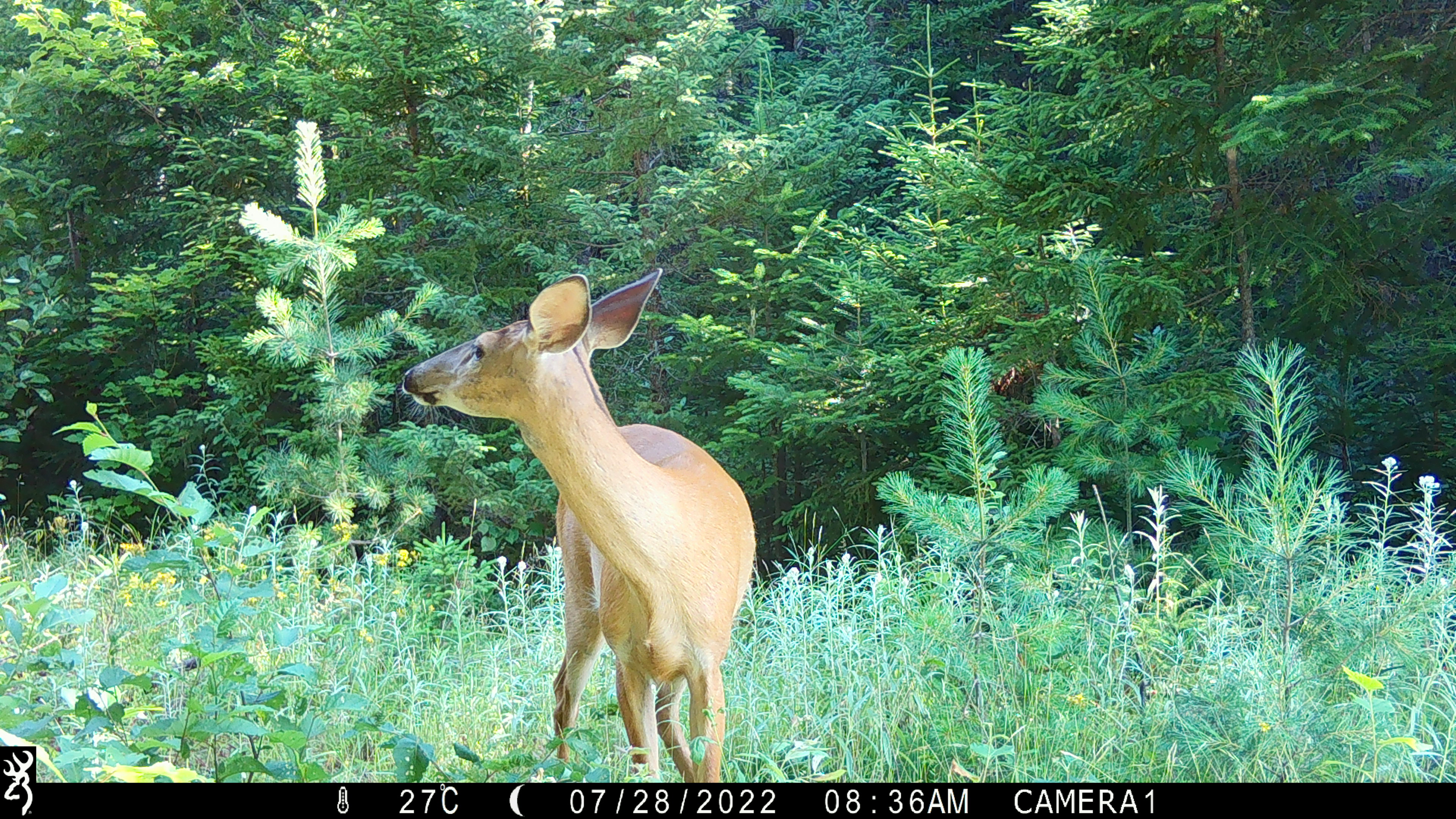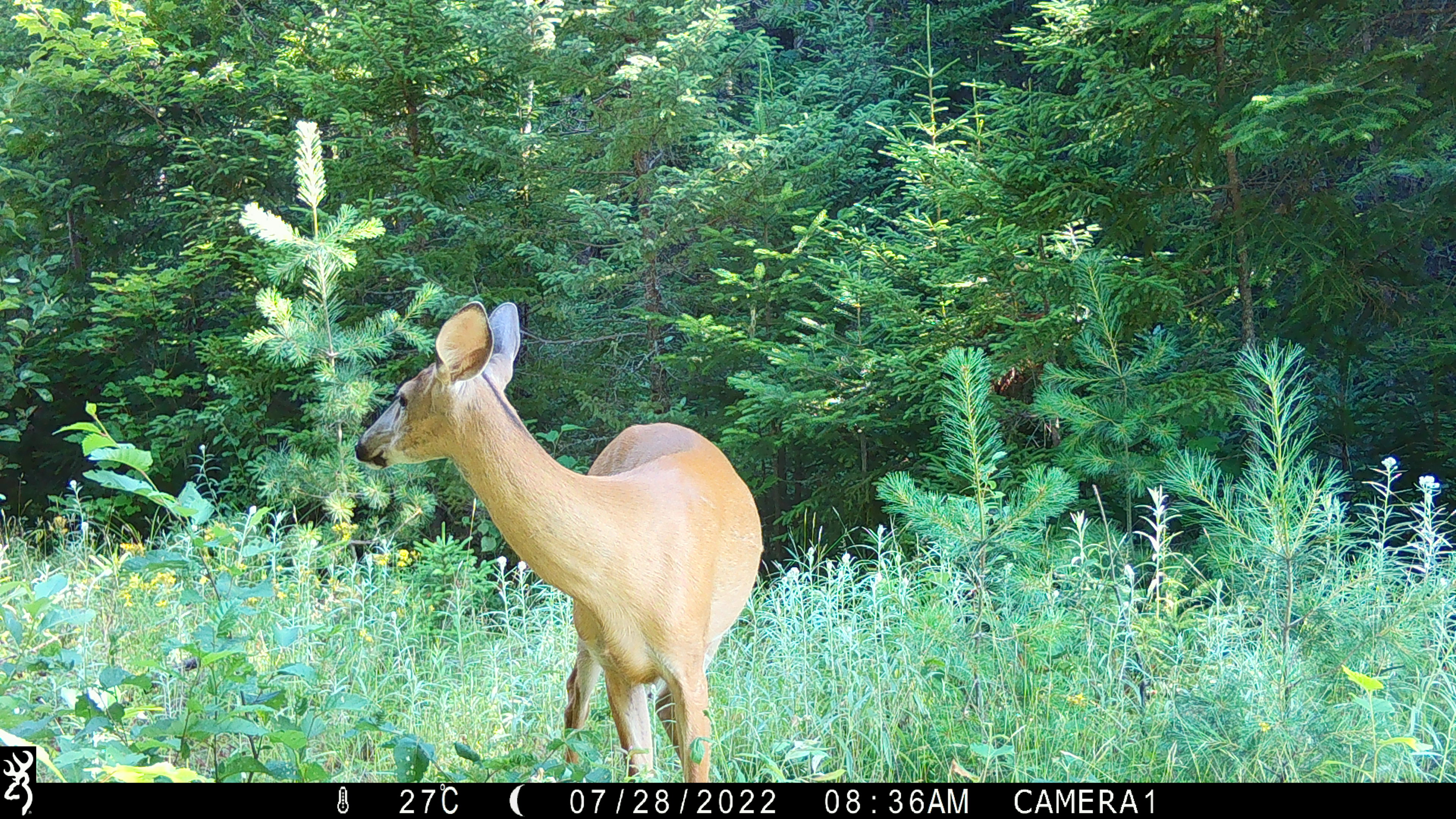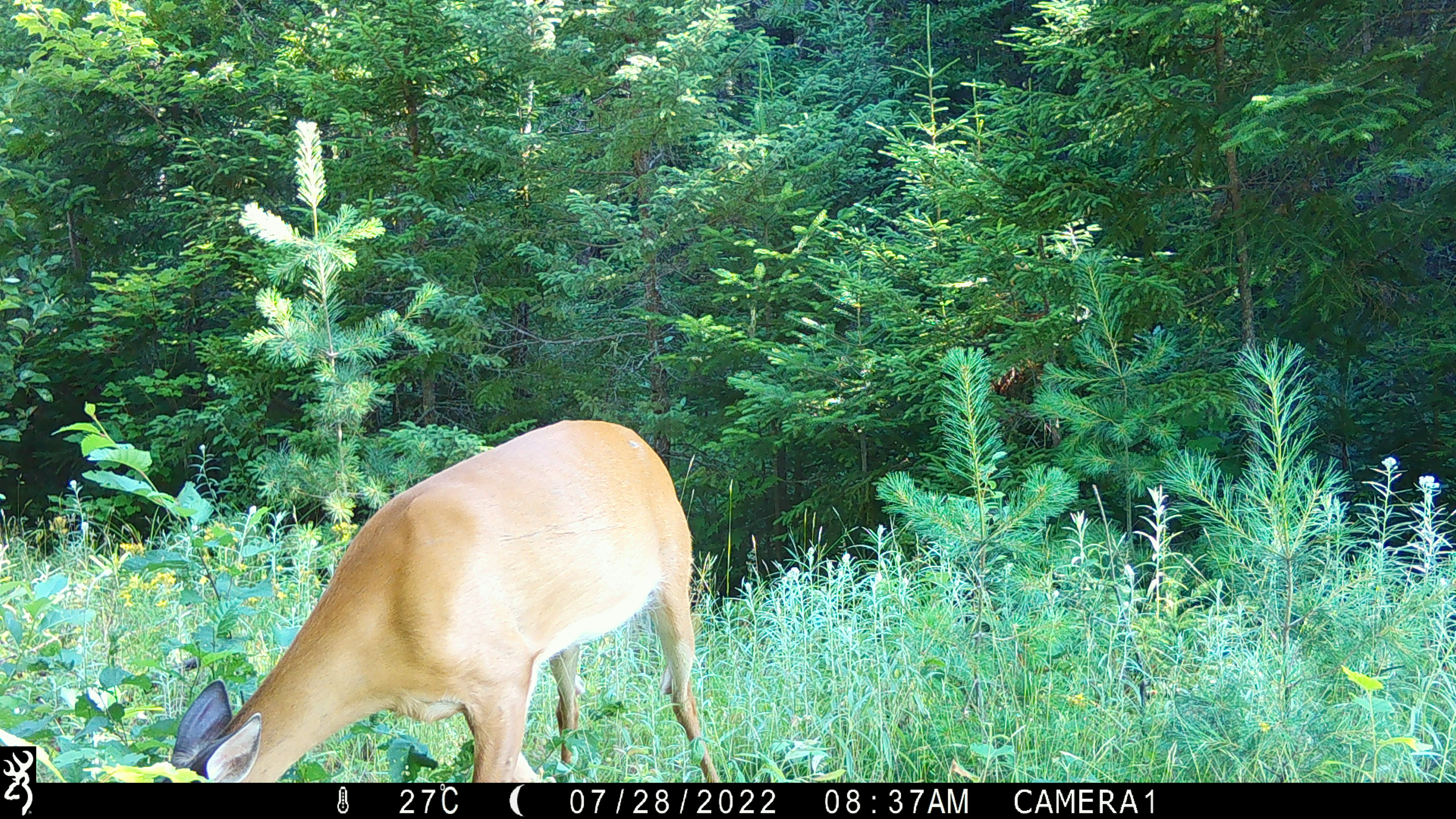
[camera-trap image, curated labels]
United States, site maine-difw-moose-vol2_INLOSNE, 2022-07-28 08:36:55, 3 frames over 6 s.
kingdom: Animalia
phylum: Chordata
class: Mammalia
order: Artiodactyla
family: Cervidae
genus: Odocoileus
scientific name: Odocoileus virginianus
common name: white-tailed deer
White-tailed deer (Odocoileus virginianus).